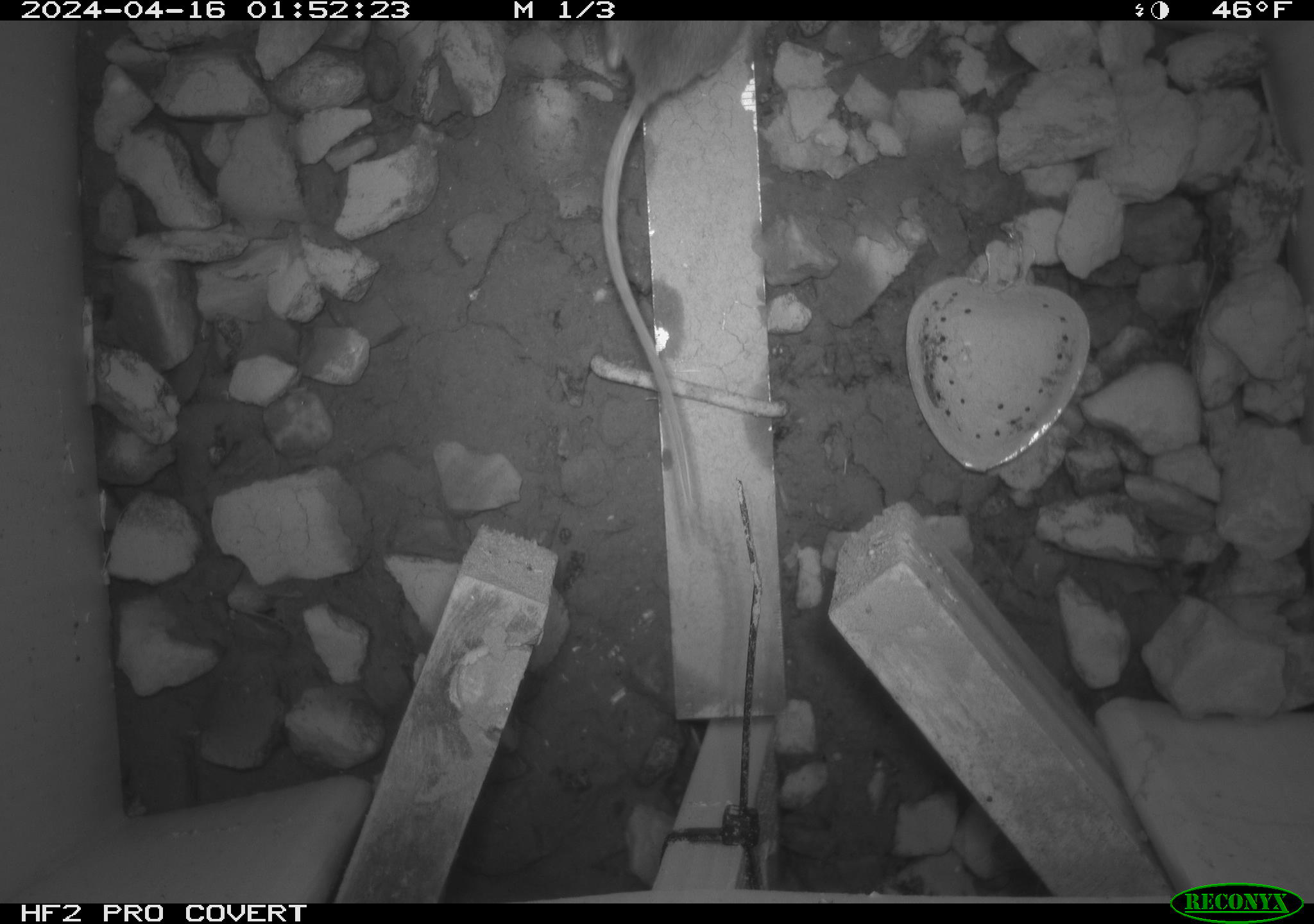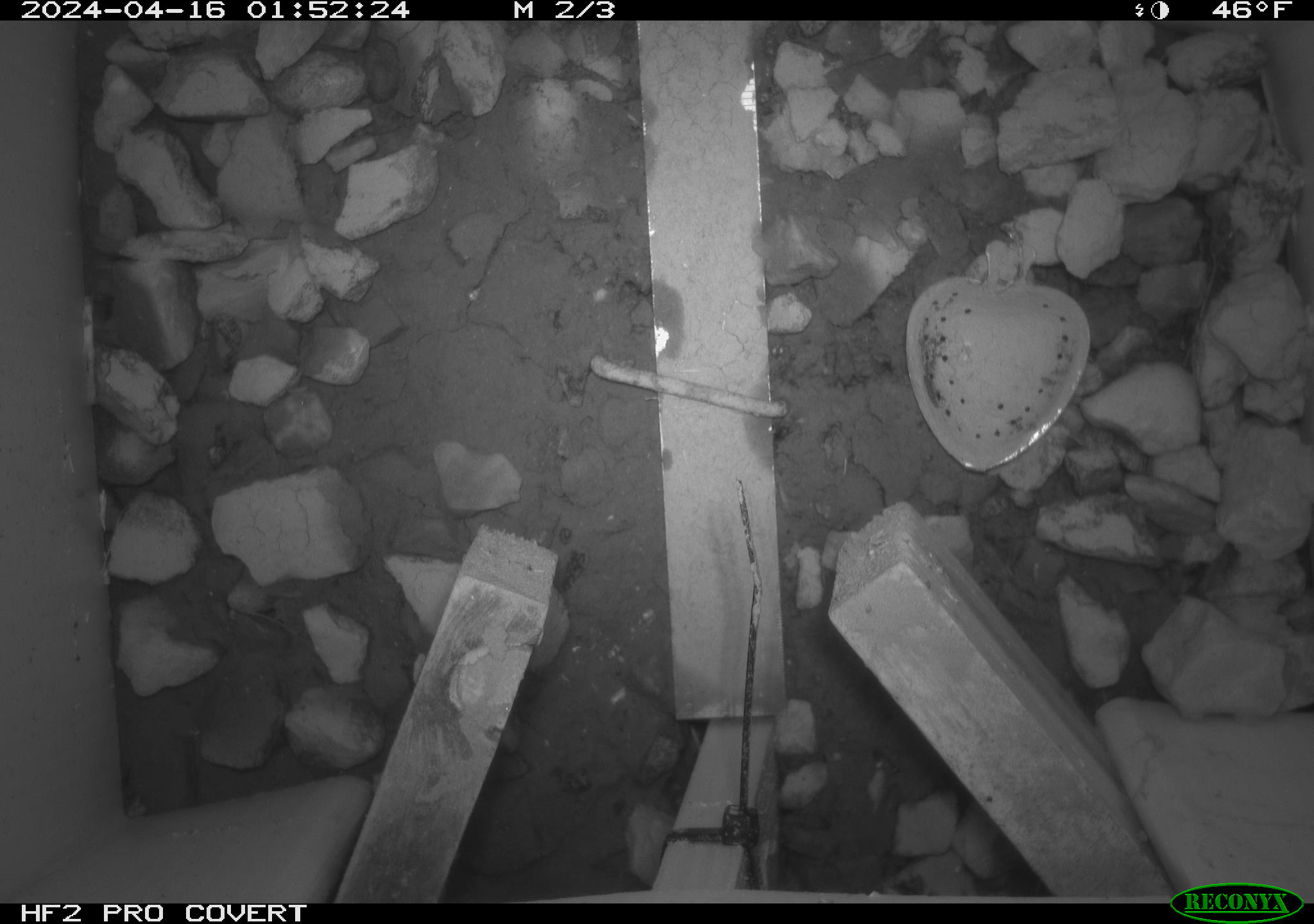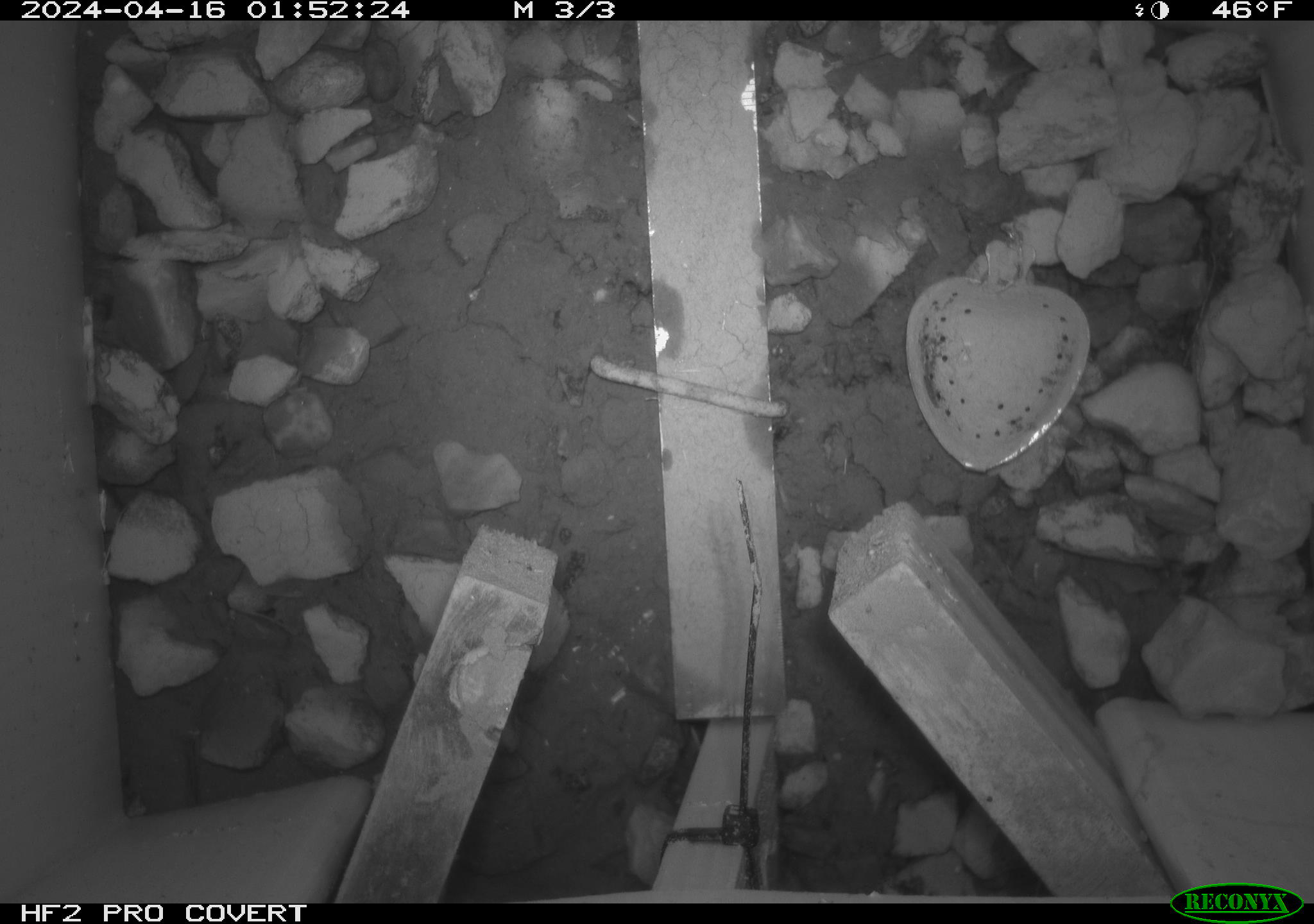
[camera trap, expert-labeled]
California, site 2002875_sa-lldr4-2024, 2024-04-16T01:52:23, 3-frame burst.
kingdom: Animalia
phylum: Chordata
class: Mammalia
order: Rodentia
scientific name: Rodentia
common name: rodent